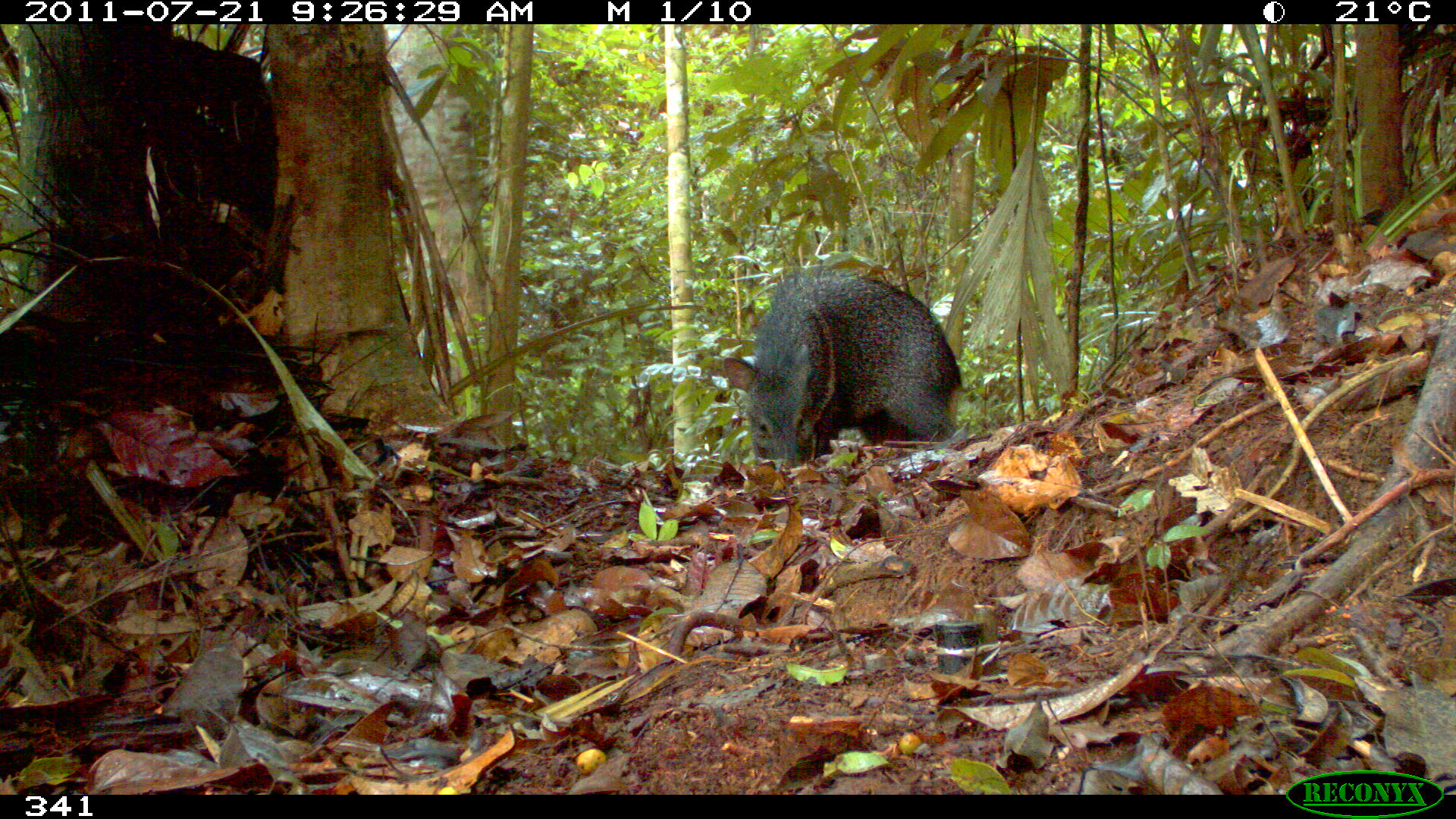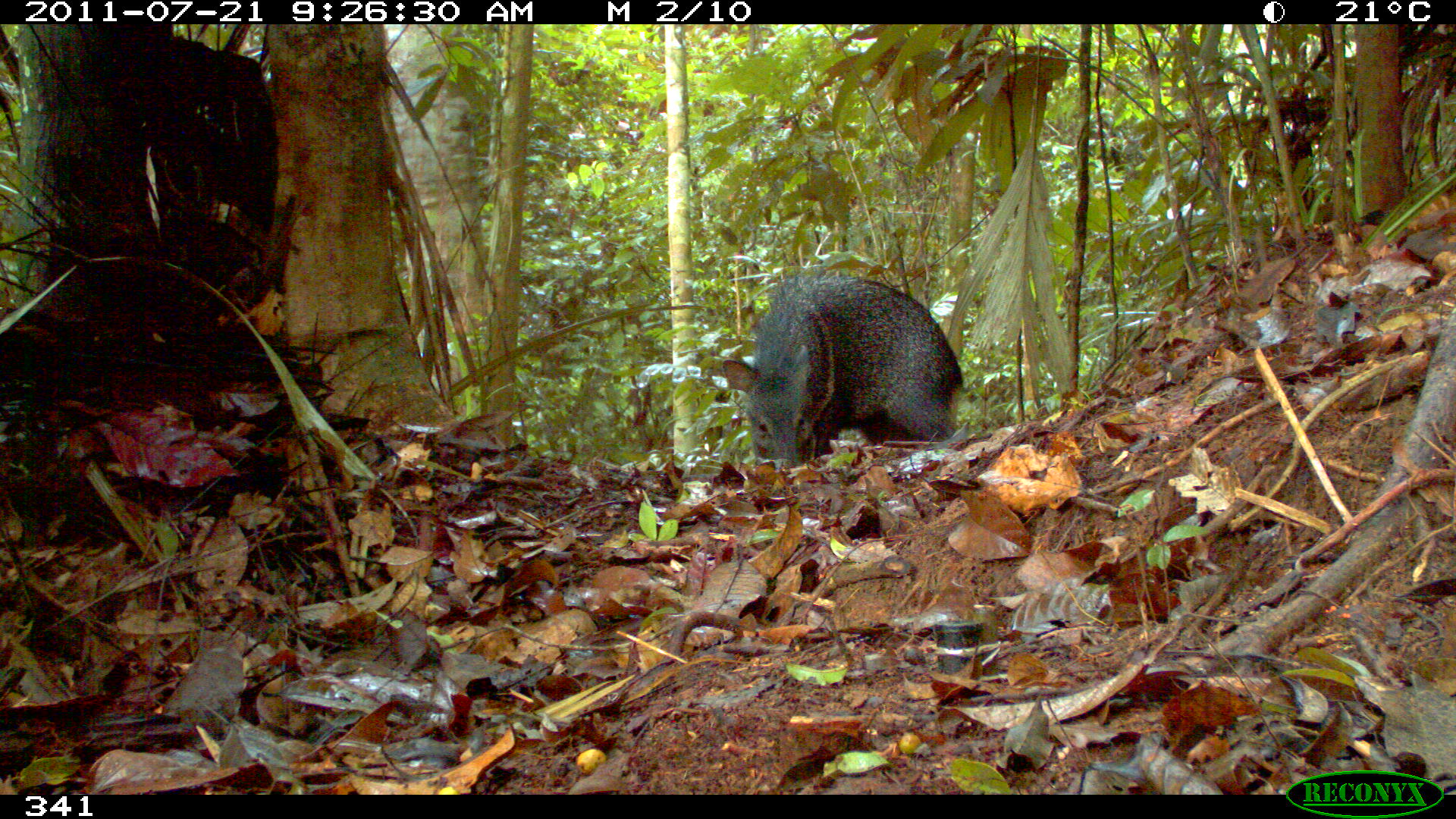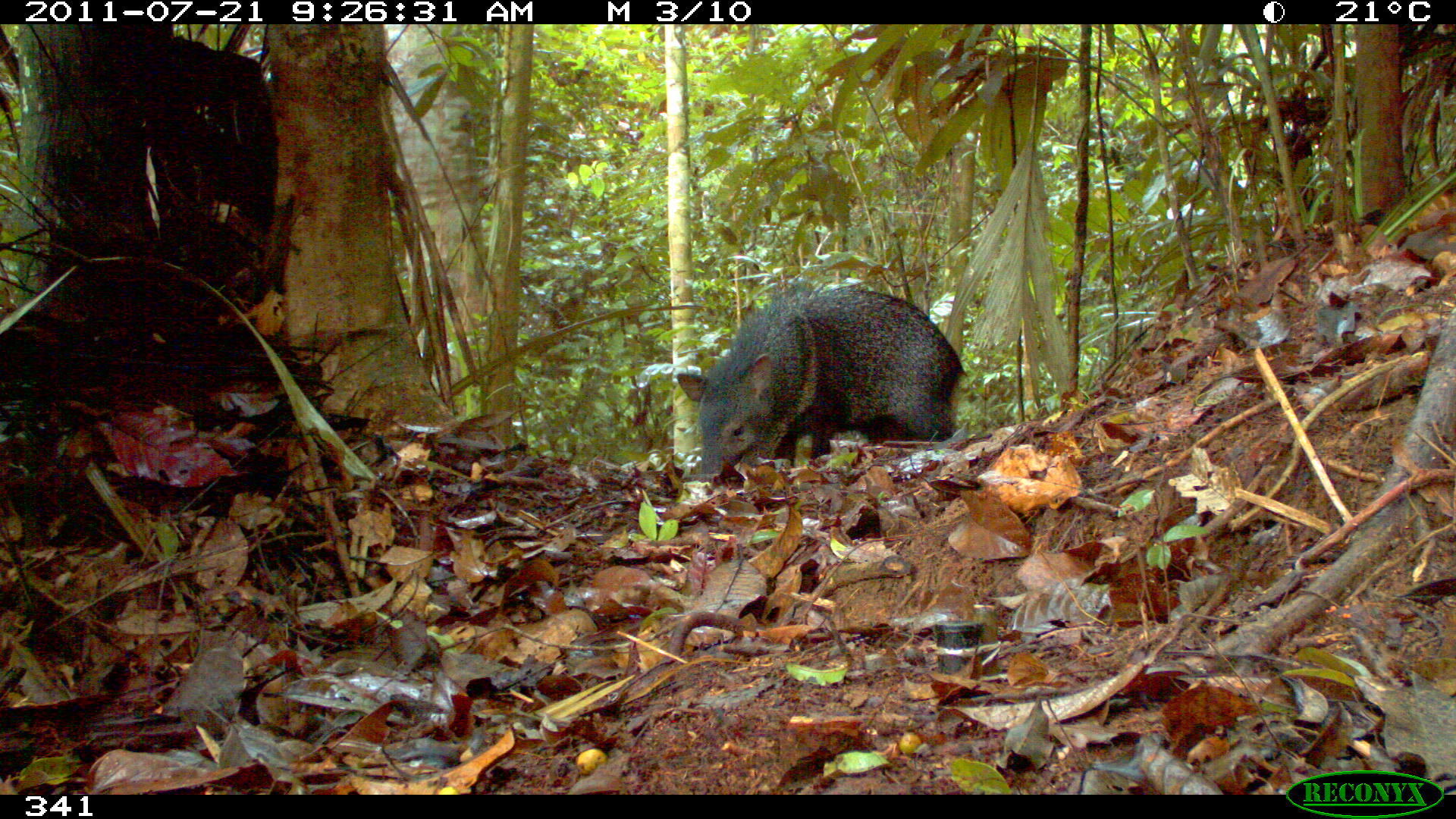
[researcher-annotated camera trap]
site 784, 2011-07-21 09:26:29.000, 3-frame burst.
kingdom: Animalia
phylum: Chordata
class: Mammalia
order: Artiodactyla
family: Tayassuidae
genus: Pecari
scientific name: Pecari tajacu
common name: collared peccary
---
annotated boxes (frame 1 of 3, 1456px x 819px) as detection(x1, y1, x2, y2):
pecari tajacu: detection(720, 267, 963, 470)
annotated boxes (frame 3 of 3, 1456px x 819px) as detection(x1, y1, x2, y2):
pecari tajacu: detection(674, 283, 964, 482)